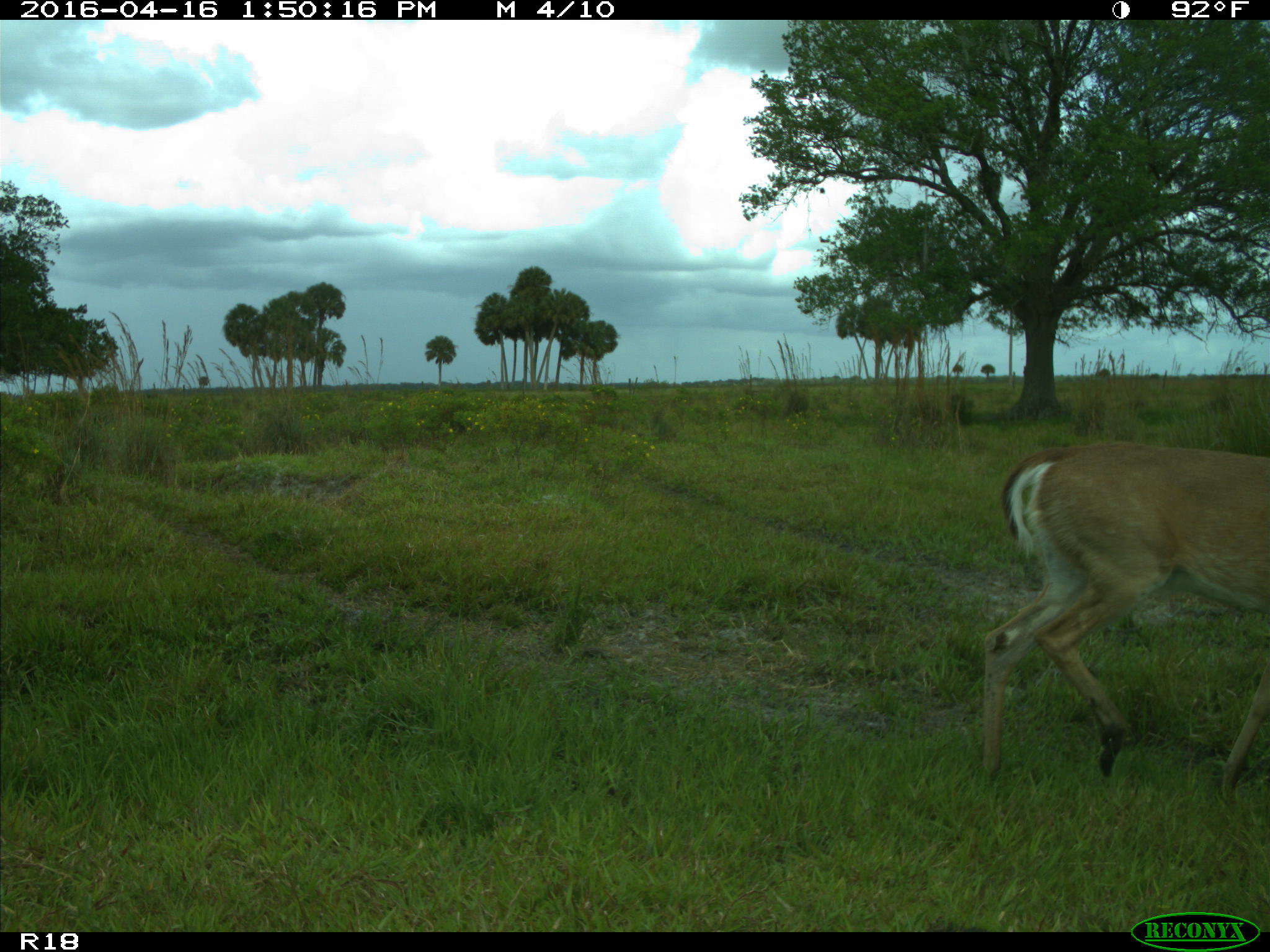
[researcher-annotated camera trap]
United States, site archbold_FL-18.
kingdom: Animalia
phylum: Chordata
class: Mammalia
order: Artiodactyla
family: Cervidae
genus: Odocoileus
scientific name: Odocoileus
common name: deer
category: unidentified deer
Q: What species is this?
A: Unidentified deer (deer) (Odocoileus).